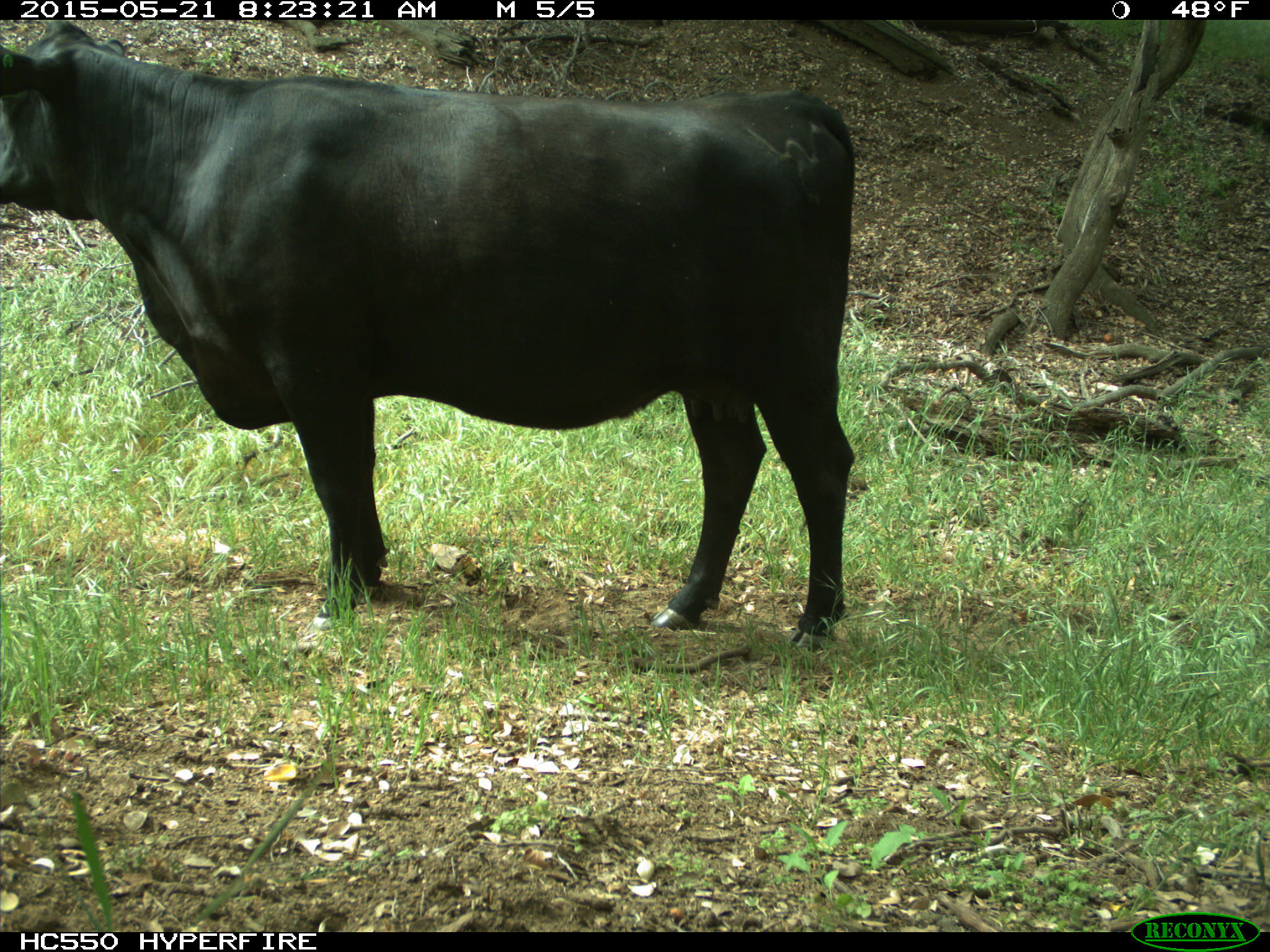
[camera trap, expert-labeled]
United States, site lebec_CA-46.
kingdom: Animalia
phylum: Chordata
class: Mammalia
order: Artiodactyla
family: Bovidae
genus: Bos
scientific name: Bos taurus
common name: domestic cow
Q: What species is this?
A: Bos taurus (domestic cow).